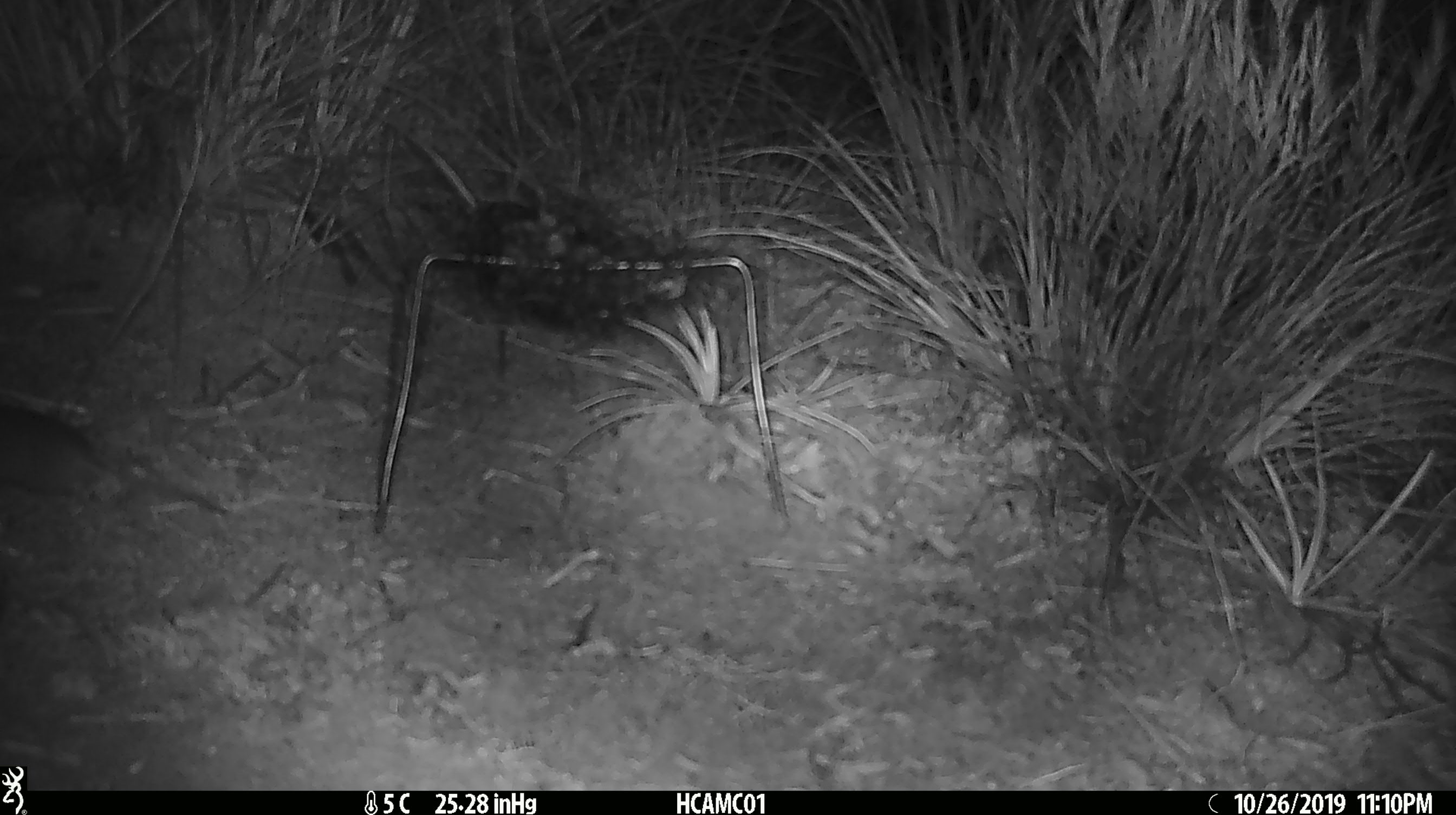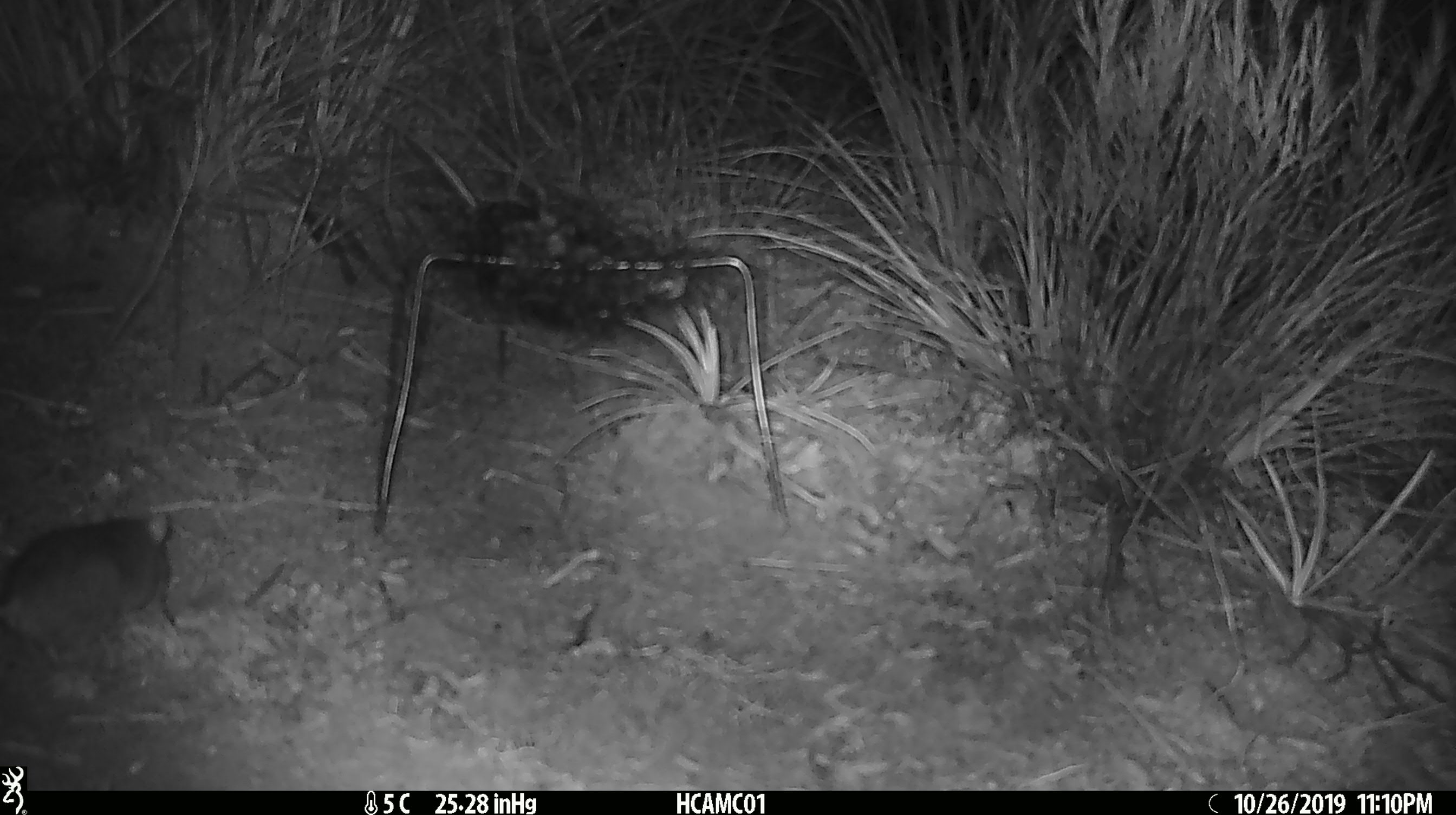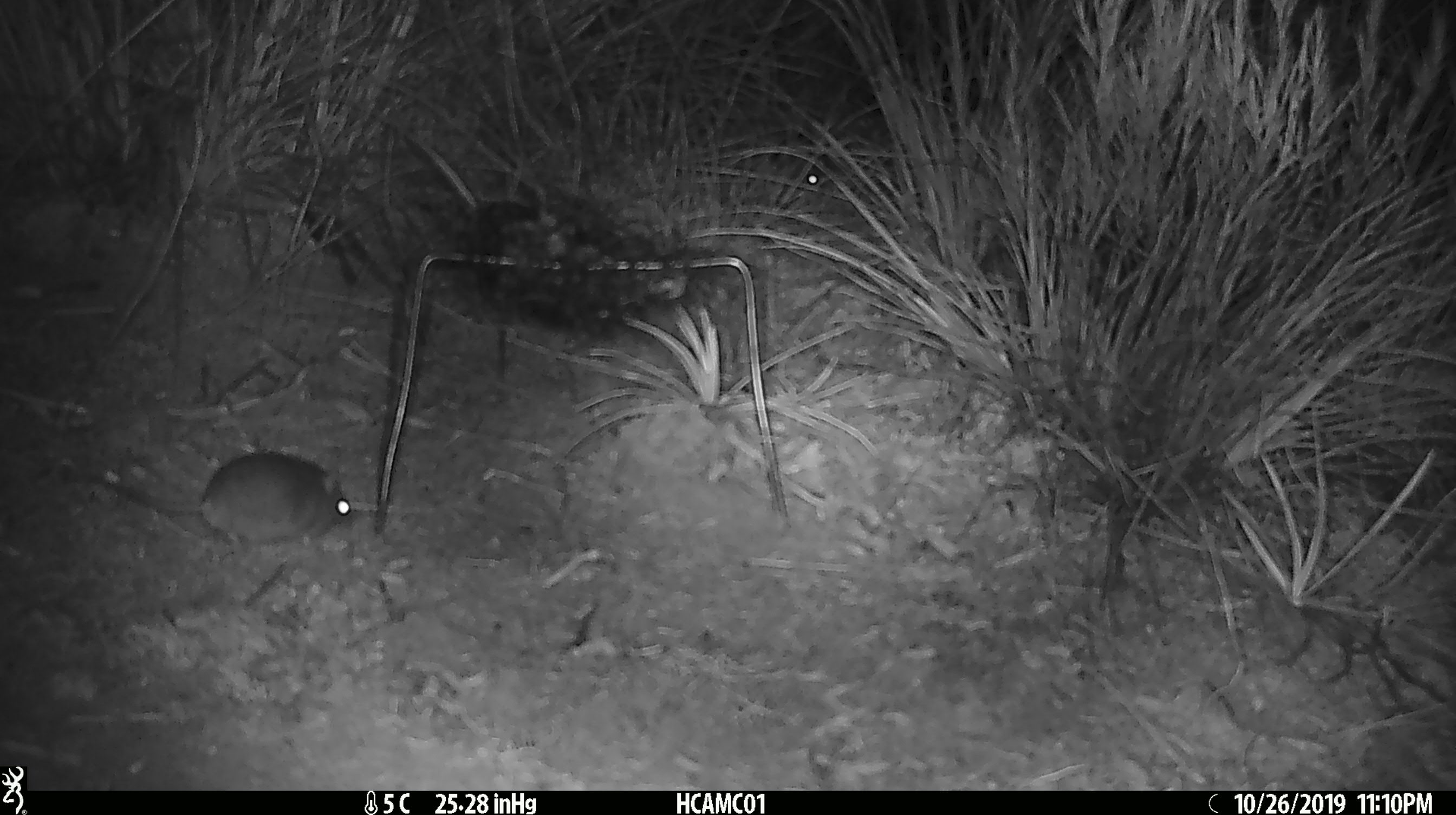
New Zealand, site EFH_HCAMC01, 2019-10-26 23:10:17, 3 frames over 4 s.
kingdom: Animalia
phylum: Chordata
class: Mammalia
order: Rodentia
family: Muridae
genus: Mus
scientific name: Mus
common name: mouse